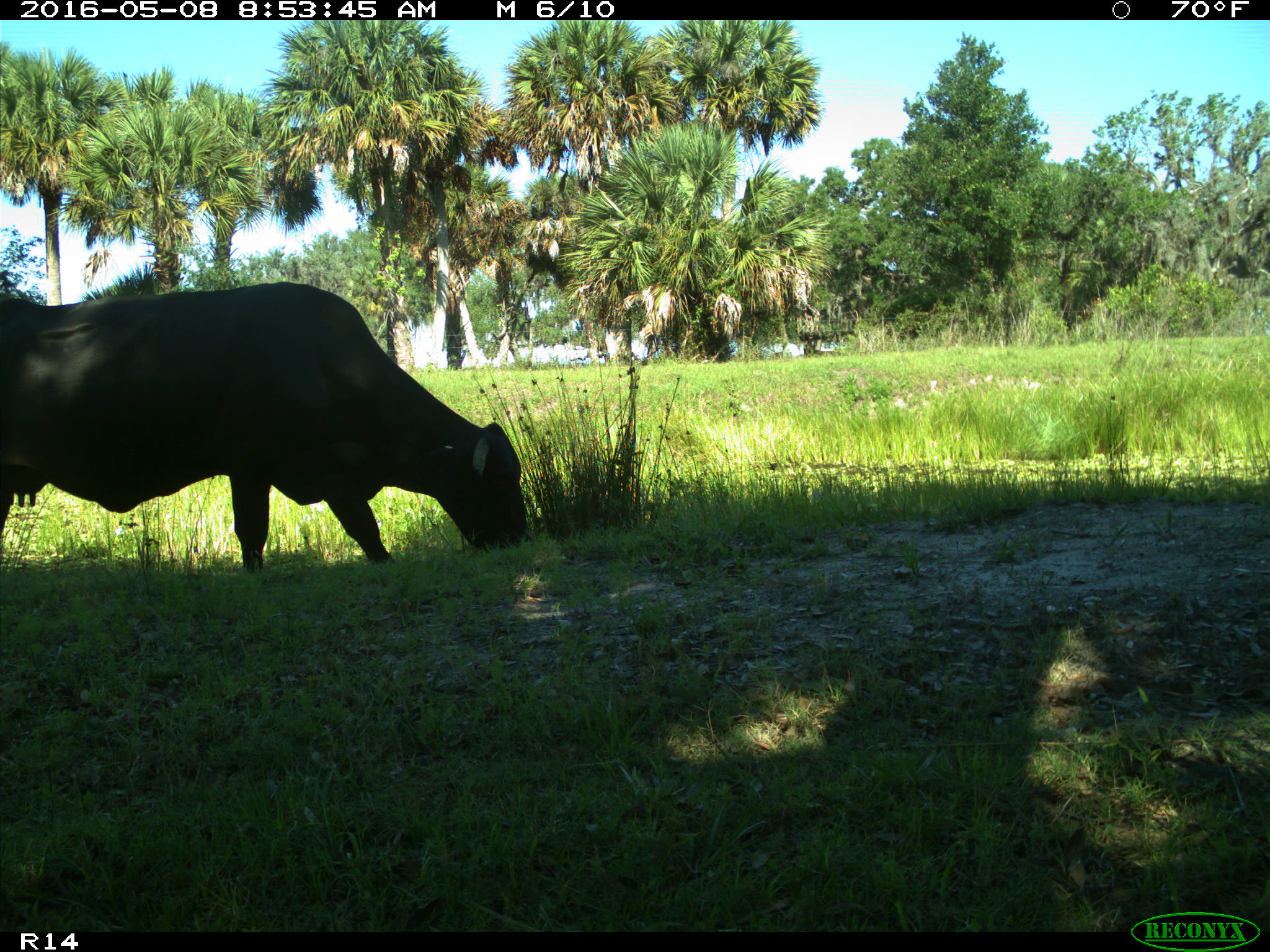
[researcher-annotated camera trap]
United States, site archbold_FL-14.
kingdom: Animalia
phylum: Chordata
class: Mammalia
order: Artiodactyla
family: Bovidae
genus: Bos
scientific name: Bos taurus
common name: domestic cow